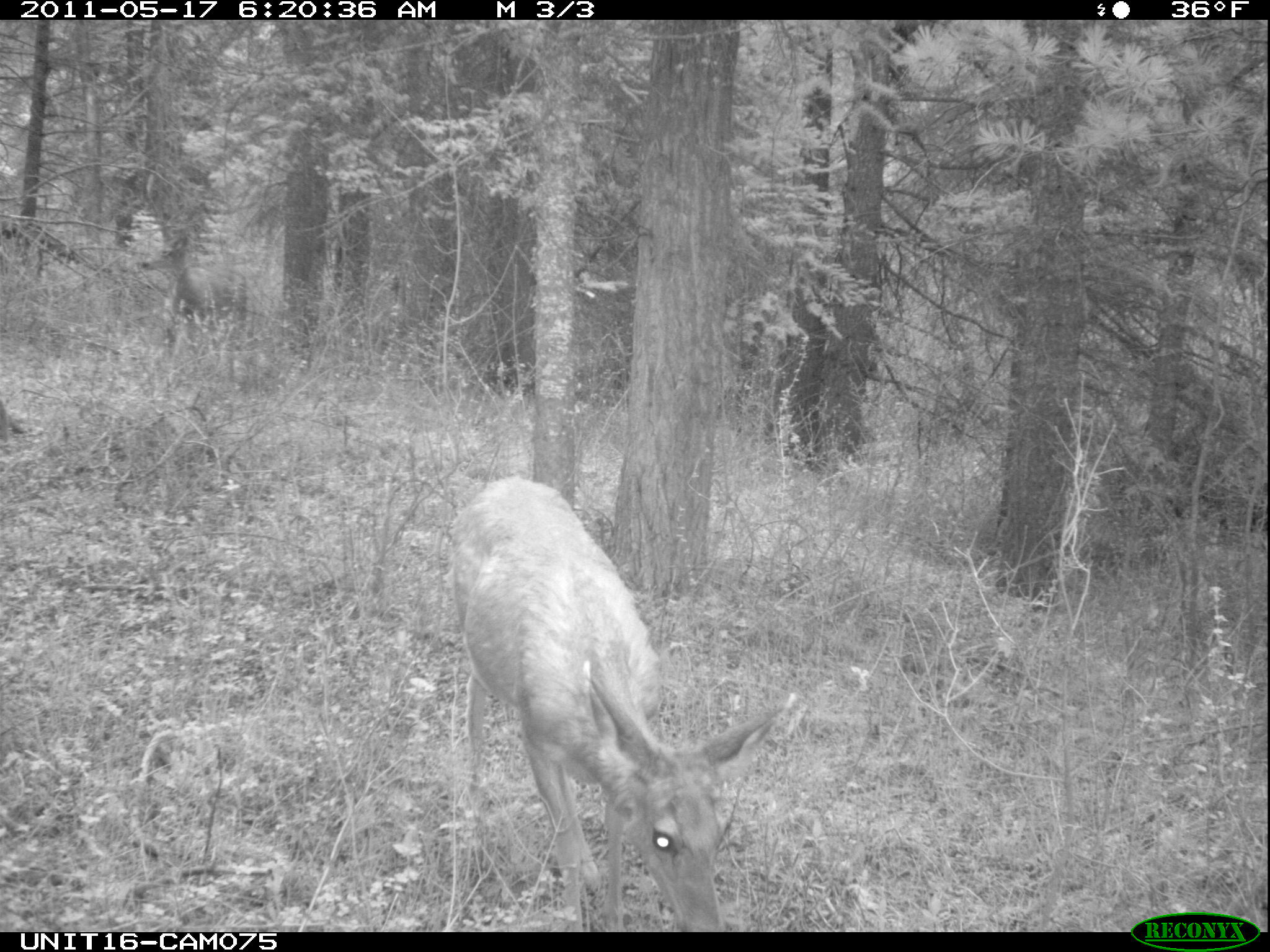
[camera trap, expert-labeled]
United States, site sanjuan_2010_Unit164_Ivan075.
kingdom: Animalia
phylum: Chordata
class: Mammalia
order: Artiodactyla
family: Cervidae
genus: Odocoileus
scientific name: Odocoileus hemionus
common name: mule deer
Odocoileus hemionus (mule deer).